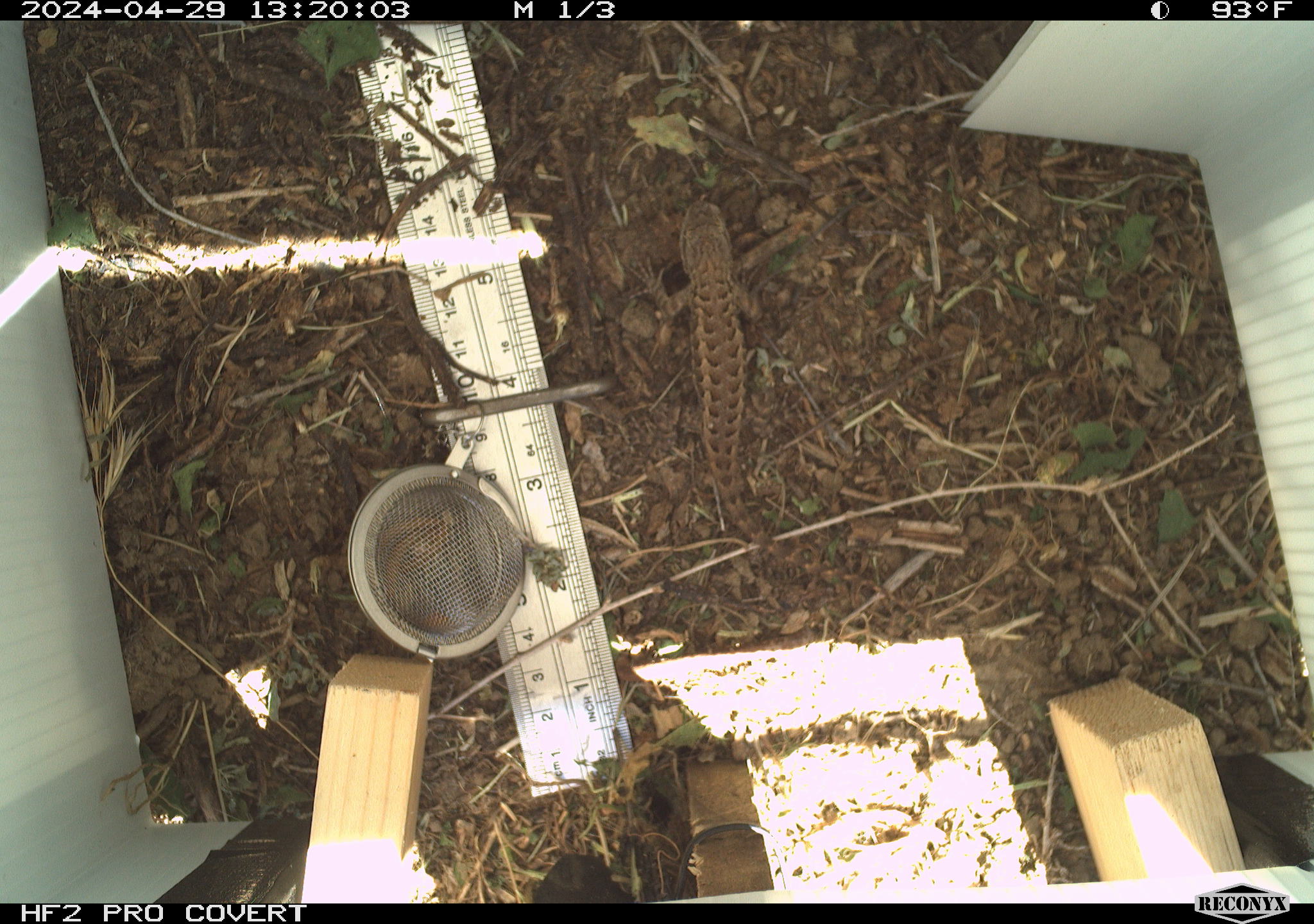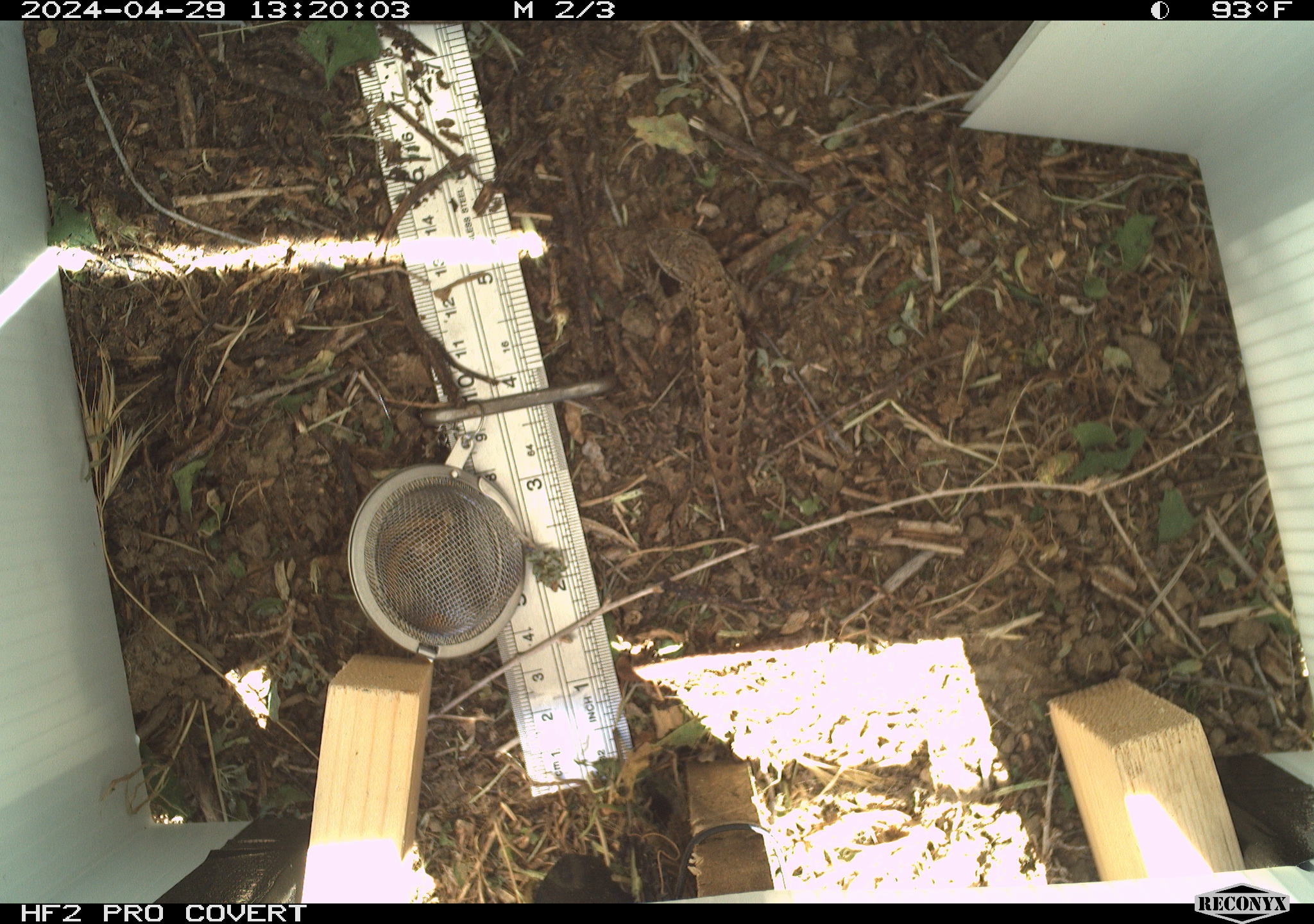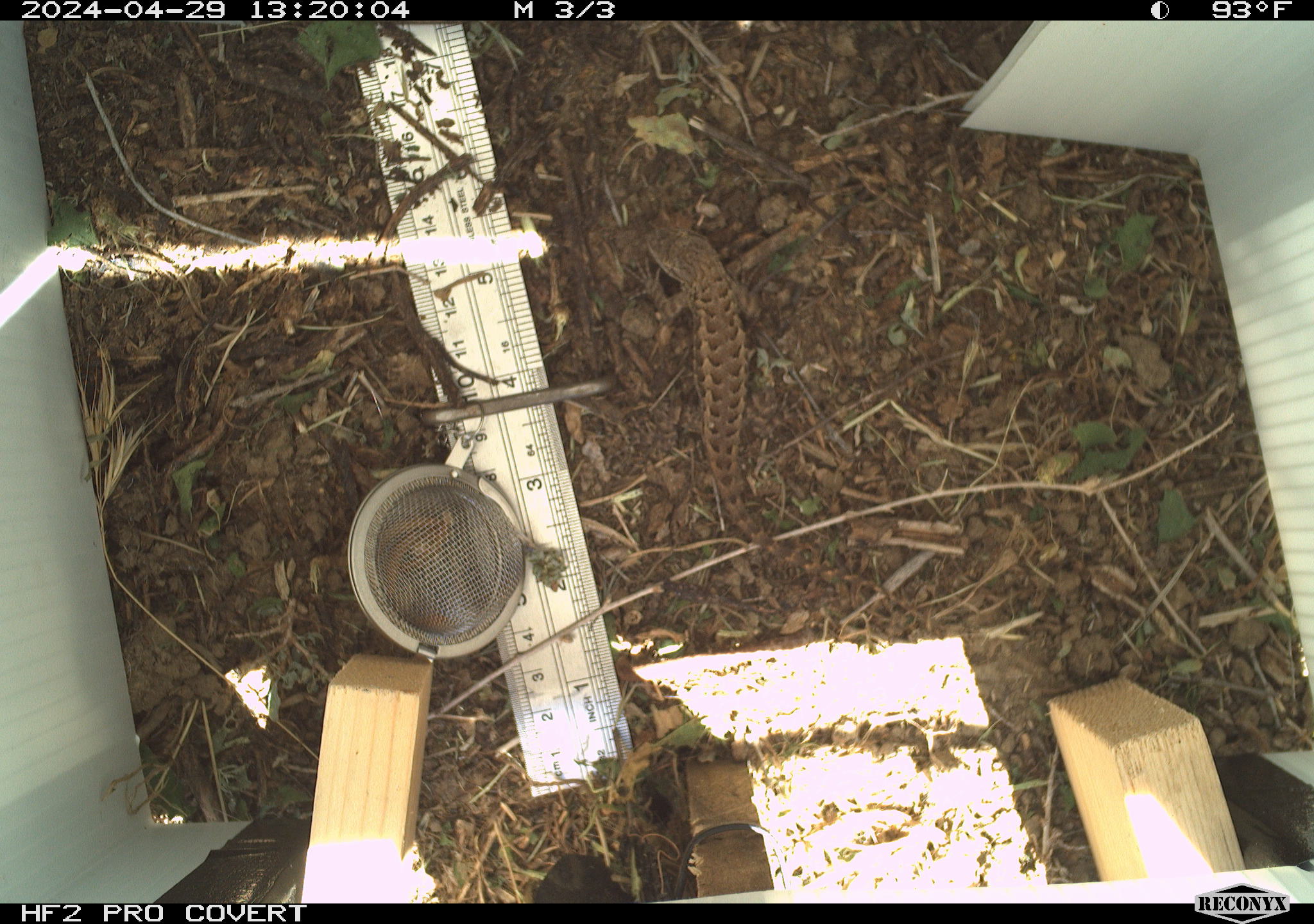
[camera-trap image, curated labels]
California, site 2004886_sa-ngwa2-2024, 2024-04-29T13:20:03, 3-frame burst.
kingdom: Animalia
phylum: Chordata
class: Reptilia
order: Squamata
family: Phrynosomatidae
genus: Sceloporus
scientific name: Sceloporus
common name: spiny lizards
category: sceloporus species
Sceloporus species (spiny lizards) (Sceloporus).